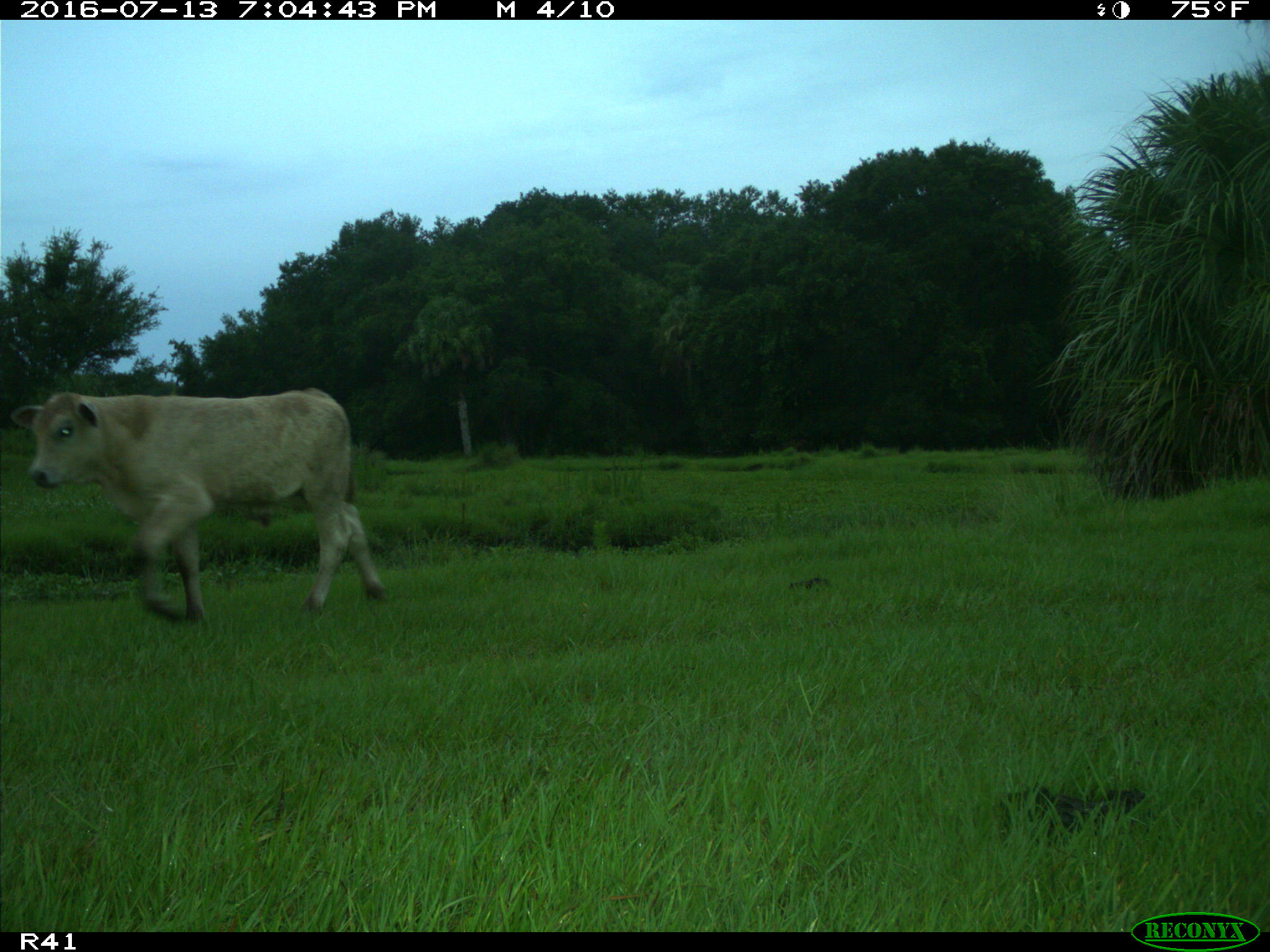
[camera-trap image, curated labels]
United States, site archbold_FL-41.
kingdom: Animalia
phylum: Chordata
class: Mammalia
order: Artiodactyla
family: Bovidae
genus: Bos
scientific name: Bos taurus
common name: domestic cow